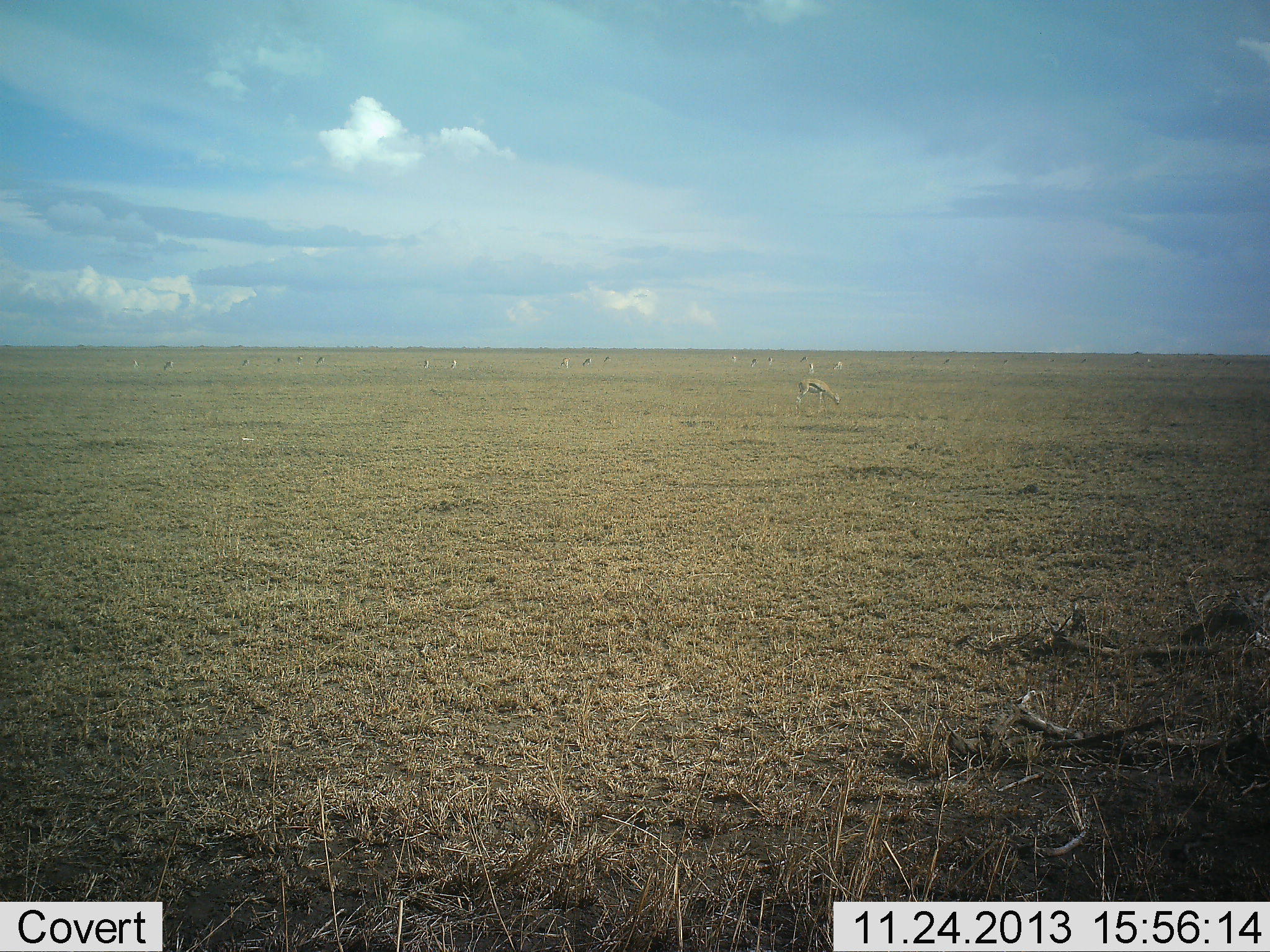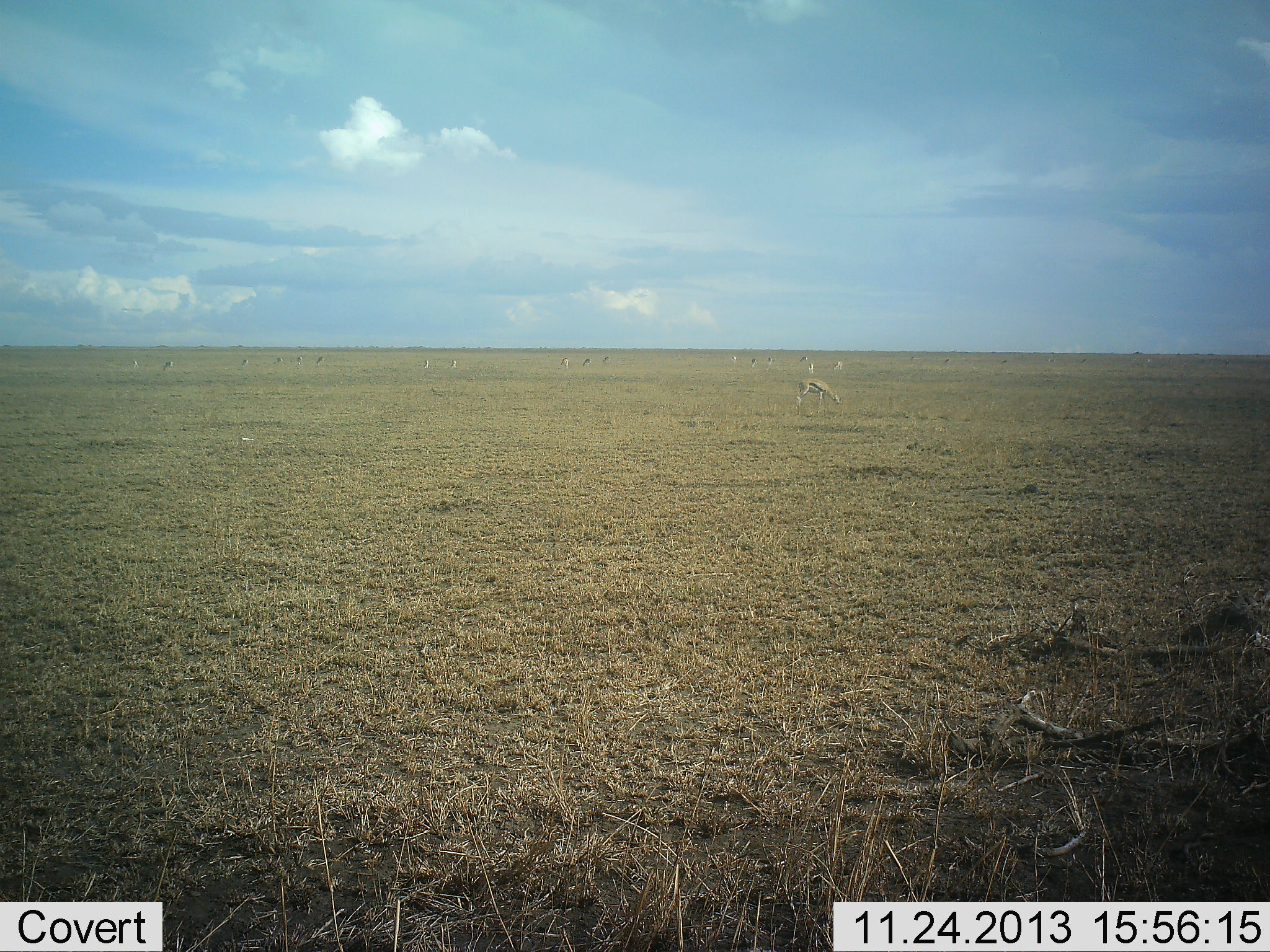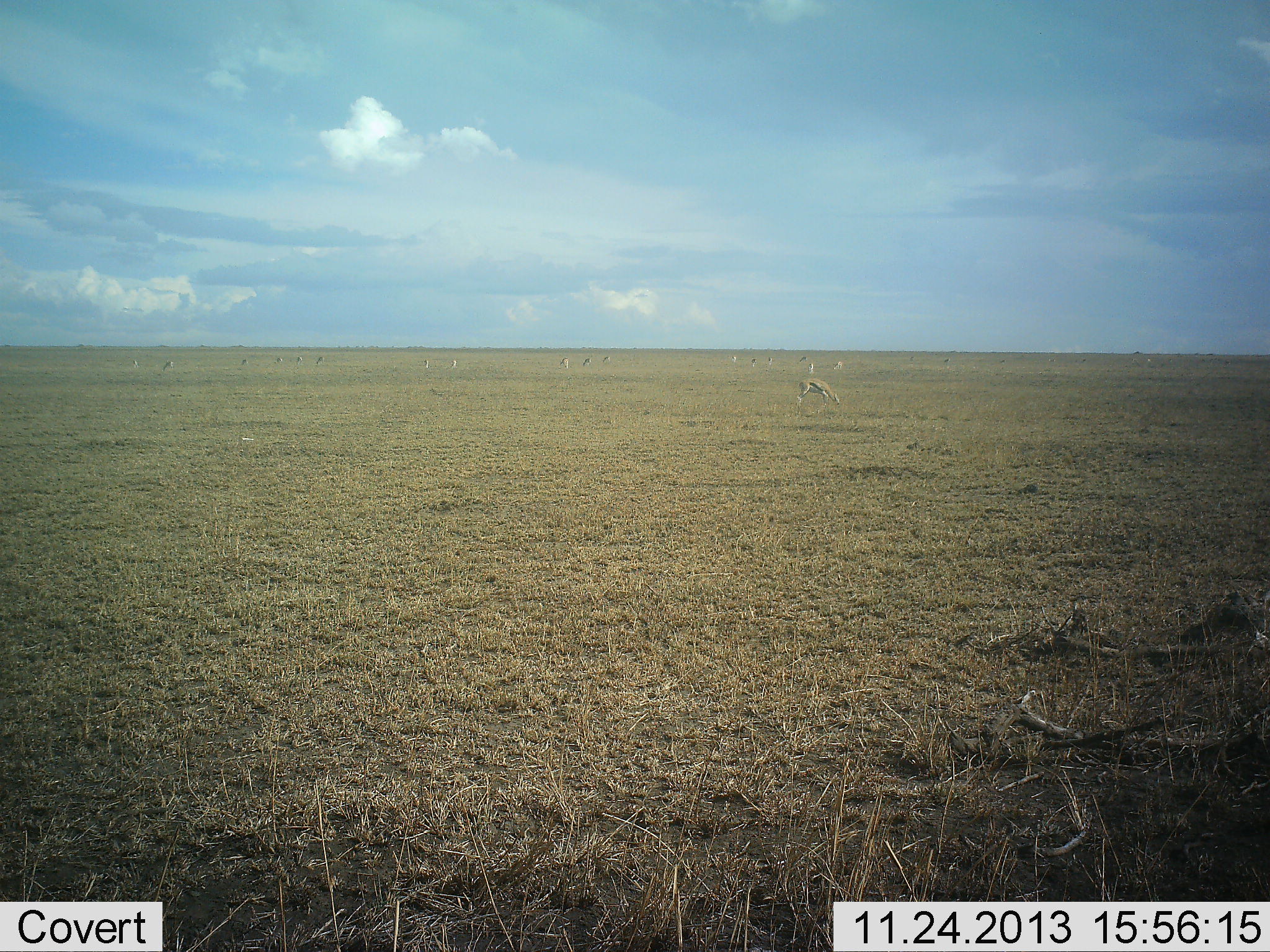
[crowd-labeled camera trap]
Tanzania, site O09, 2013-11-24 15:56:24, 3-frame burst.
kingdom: Animalia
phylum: Chordata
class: Mammalia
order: Artiodactyla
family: Bovidae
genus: Eudorcas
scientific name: Eudorcas thomsonii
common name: thomson's gazelle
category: gazellethomsons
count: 11-50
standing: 90%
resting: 0%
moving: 10%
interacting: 0%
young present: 0%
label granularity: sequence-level